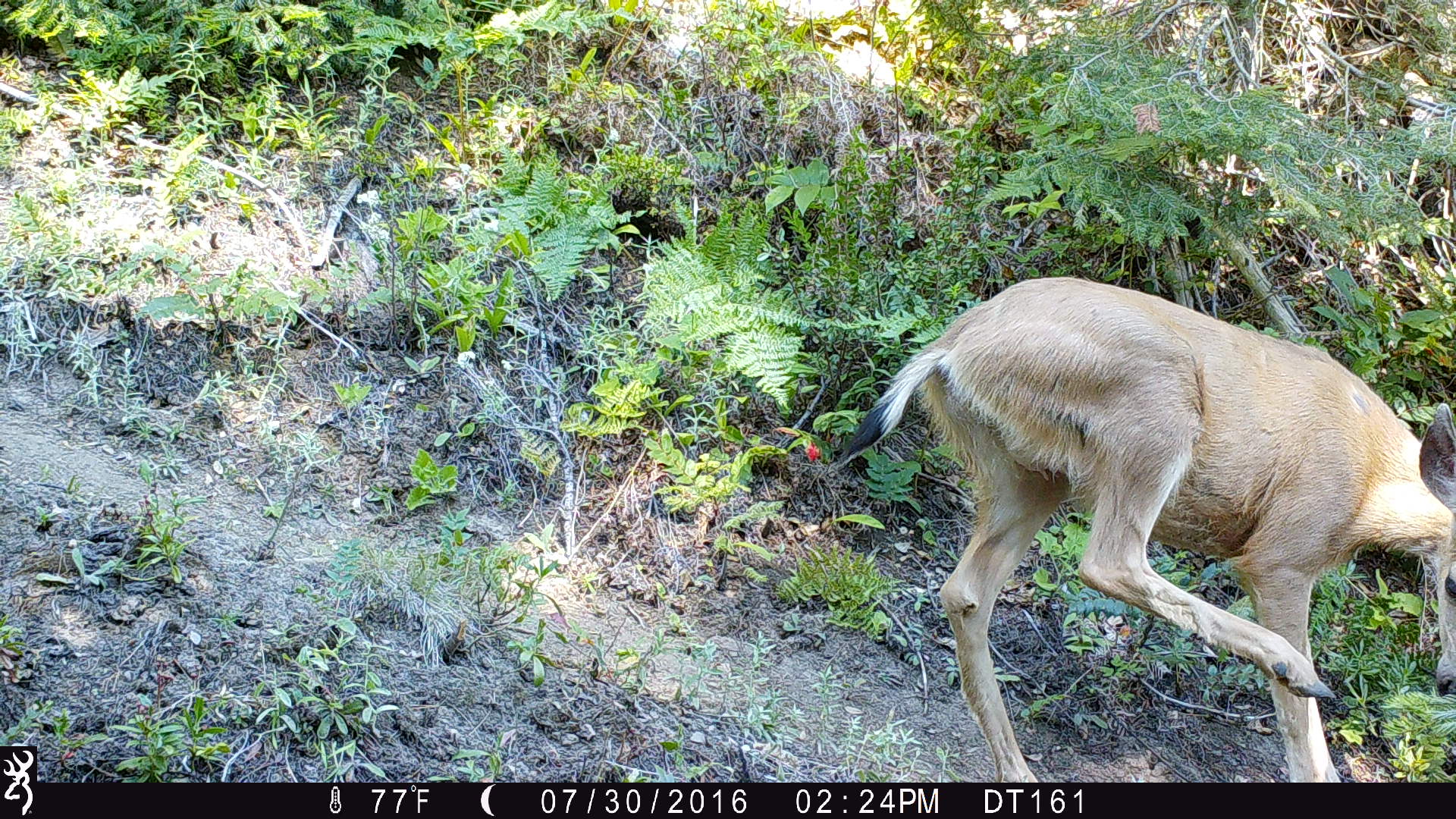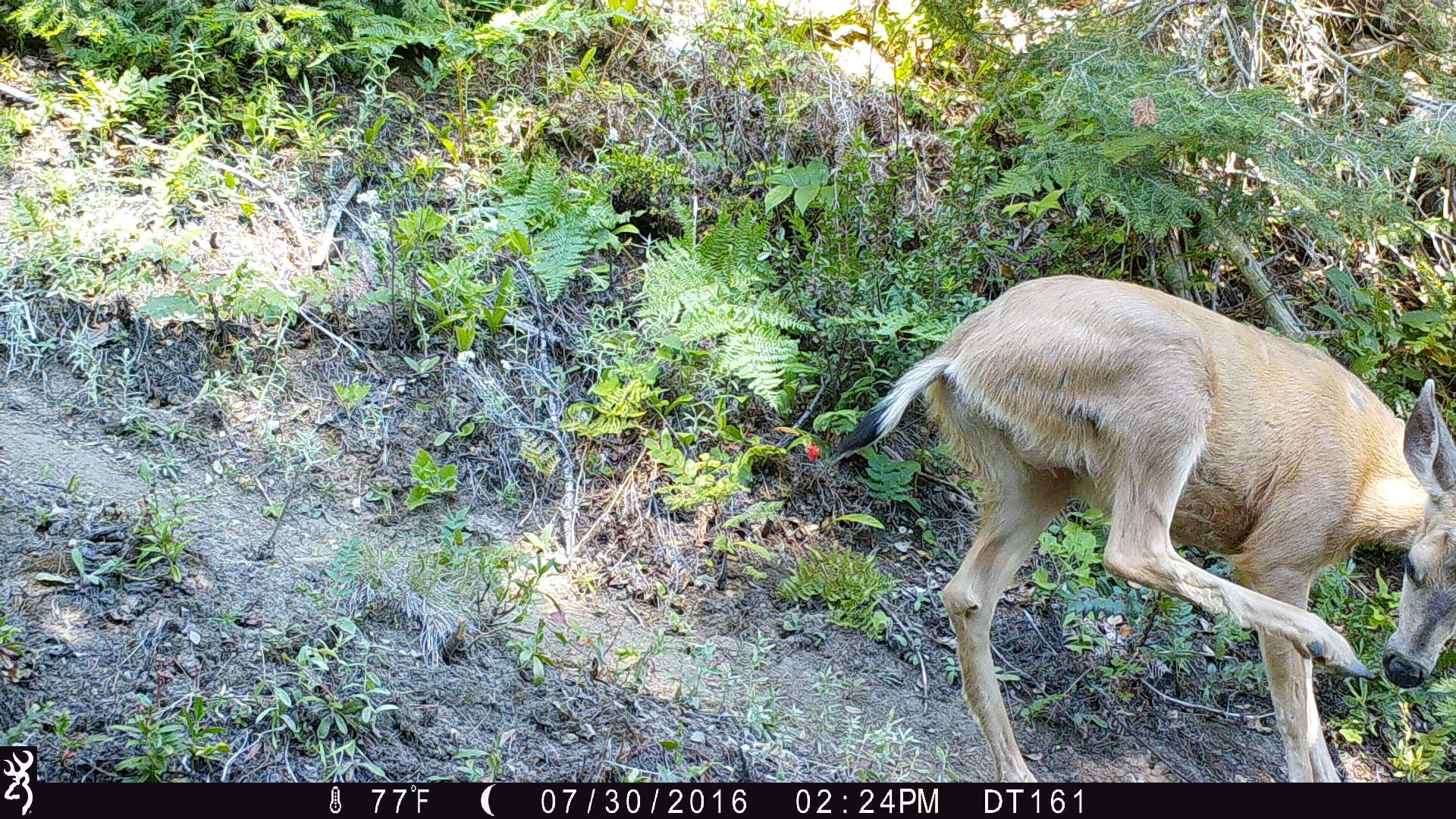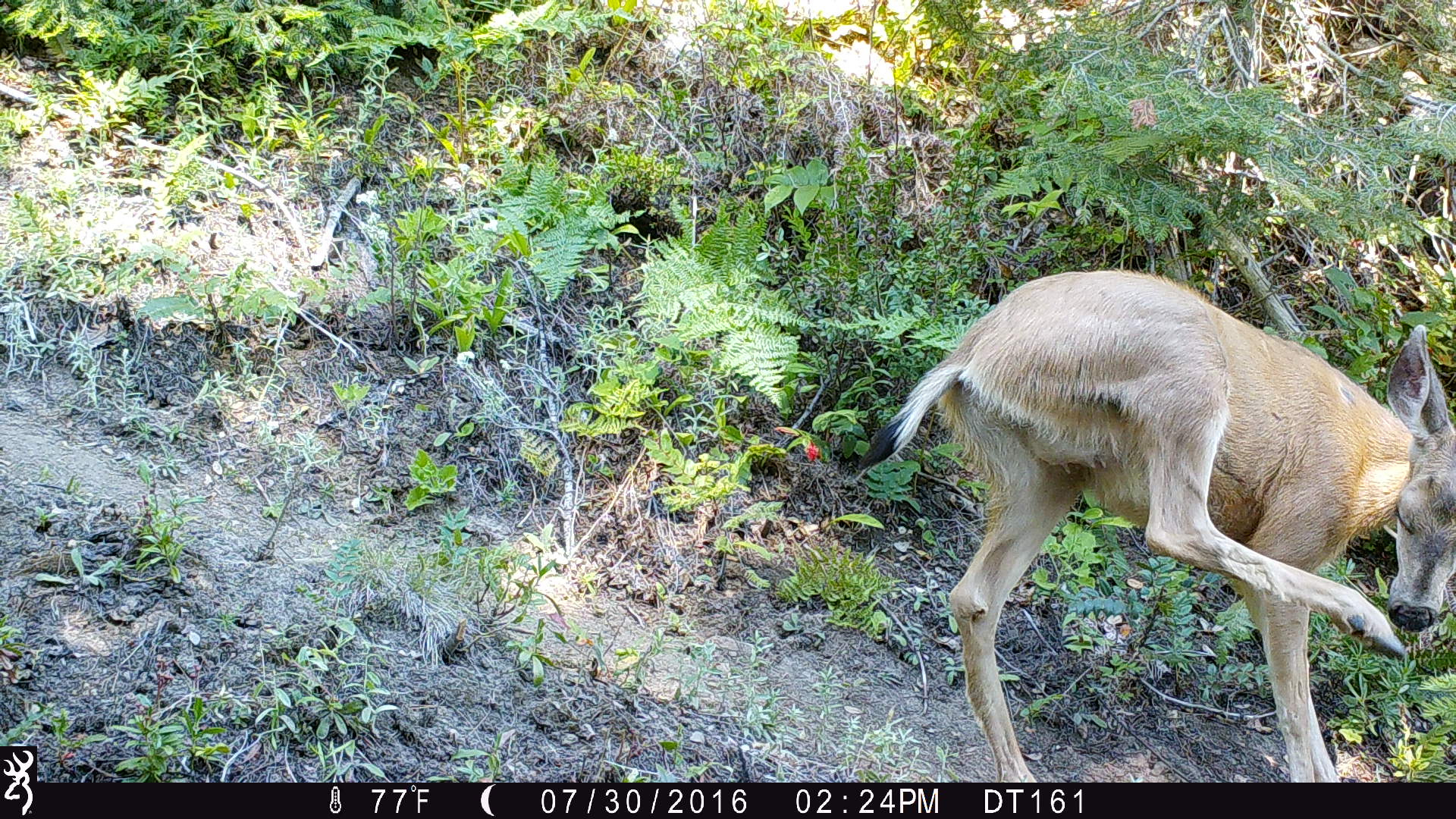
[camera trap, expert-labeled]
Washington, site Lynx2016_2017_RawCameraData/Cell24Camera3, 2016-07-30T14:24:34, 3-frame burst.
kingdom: Animalia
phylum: Chordata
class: Mammalia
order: Artiodactyla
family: Cervidae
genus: Odocoileus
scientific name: Odocoileus hemionus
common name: mule deer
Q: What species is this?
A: Odocoileus hemionus (mule deer).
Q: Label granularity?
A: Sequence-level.